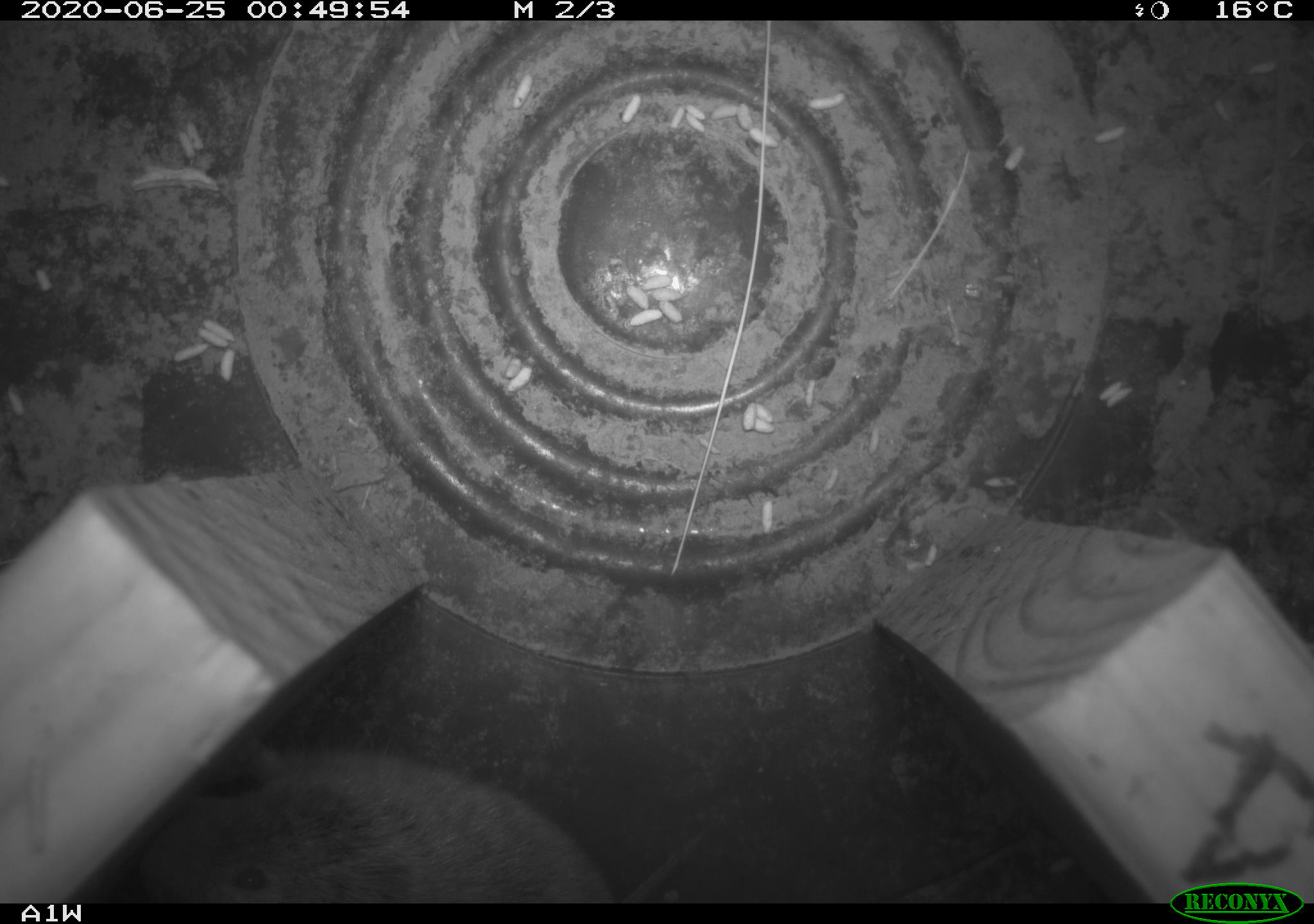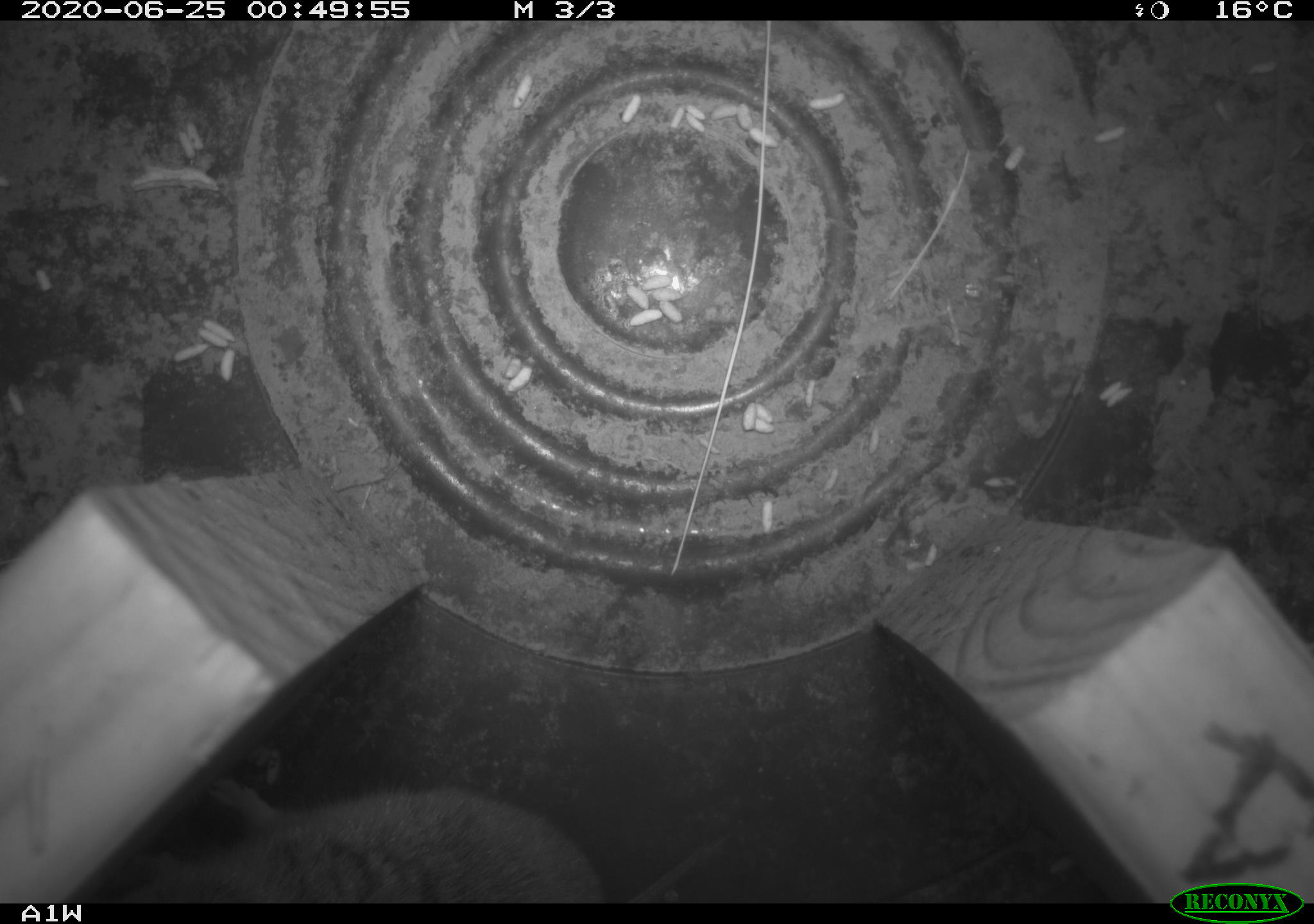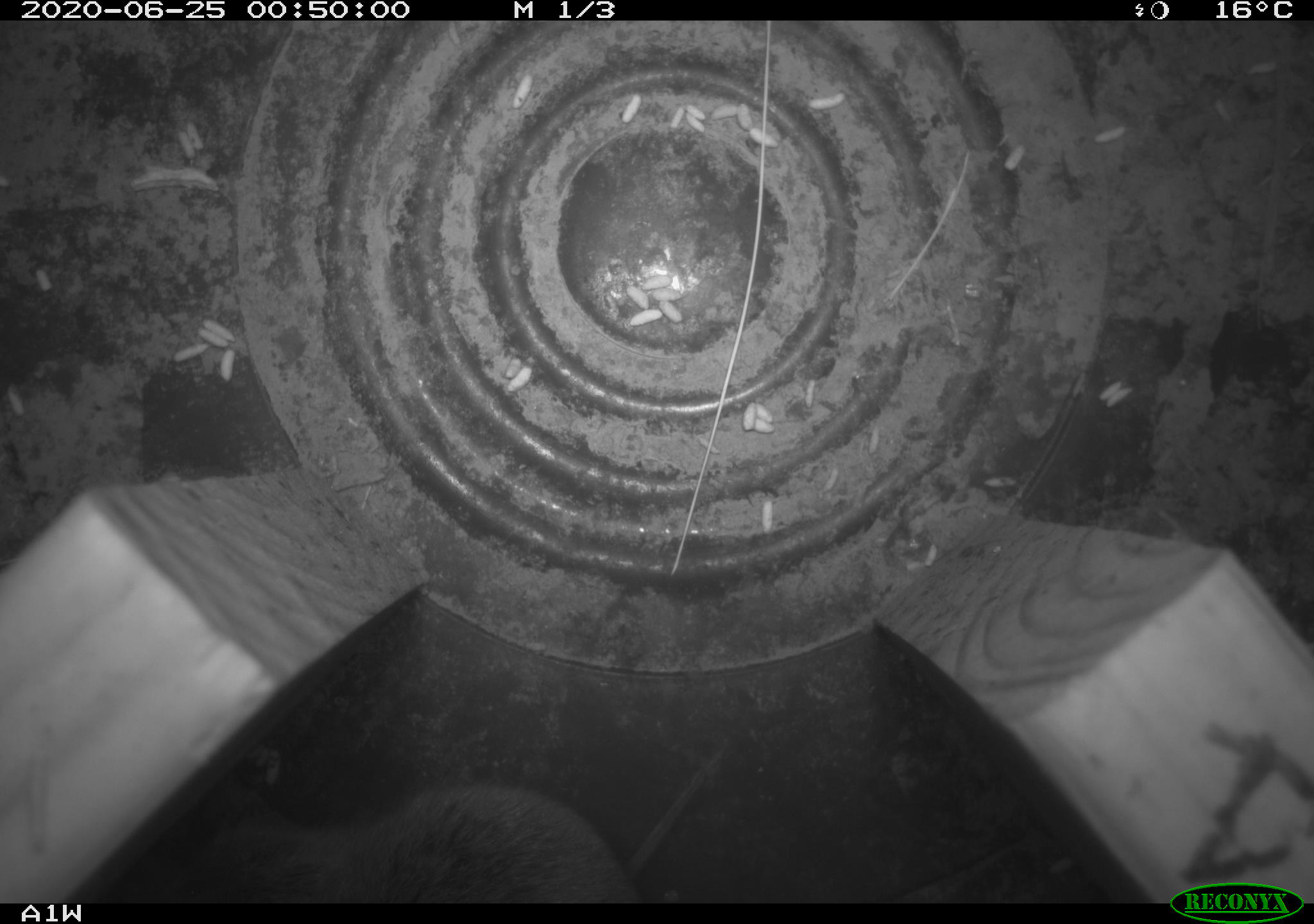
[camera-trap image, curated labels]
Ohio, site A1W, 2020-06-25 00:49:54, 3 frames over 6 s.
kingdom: Animalia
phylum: Chordata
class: Mammalia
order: Rodentia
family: Cricetidae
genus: Microtus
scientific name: Microtus pennsylvanicus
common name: meadow vole